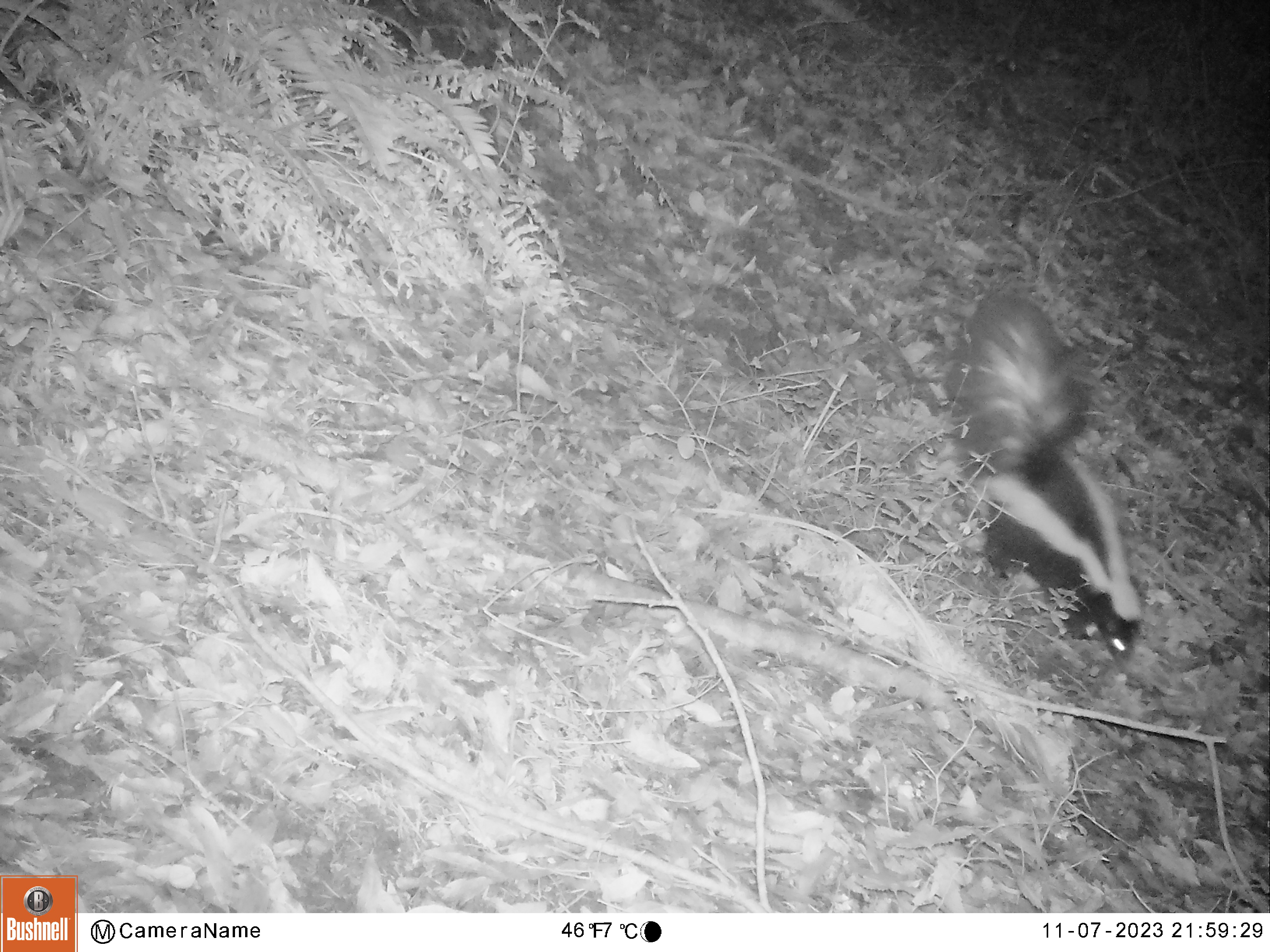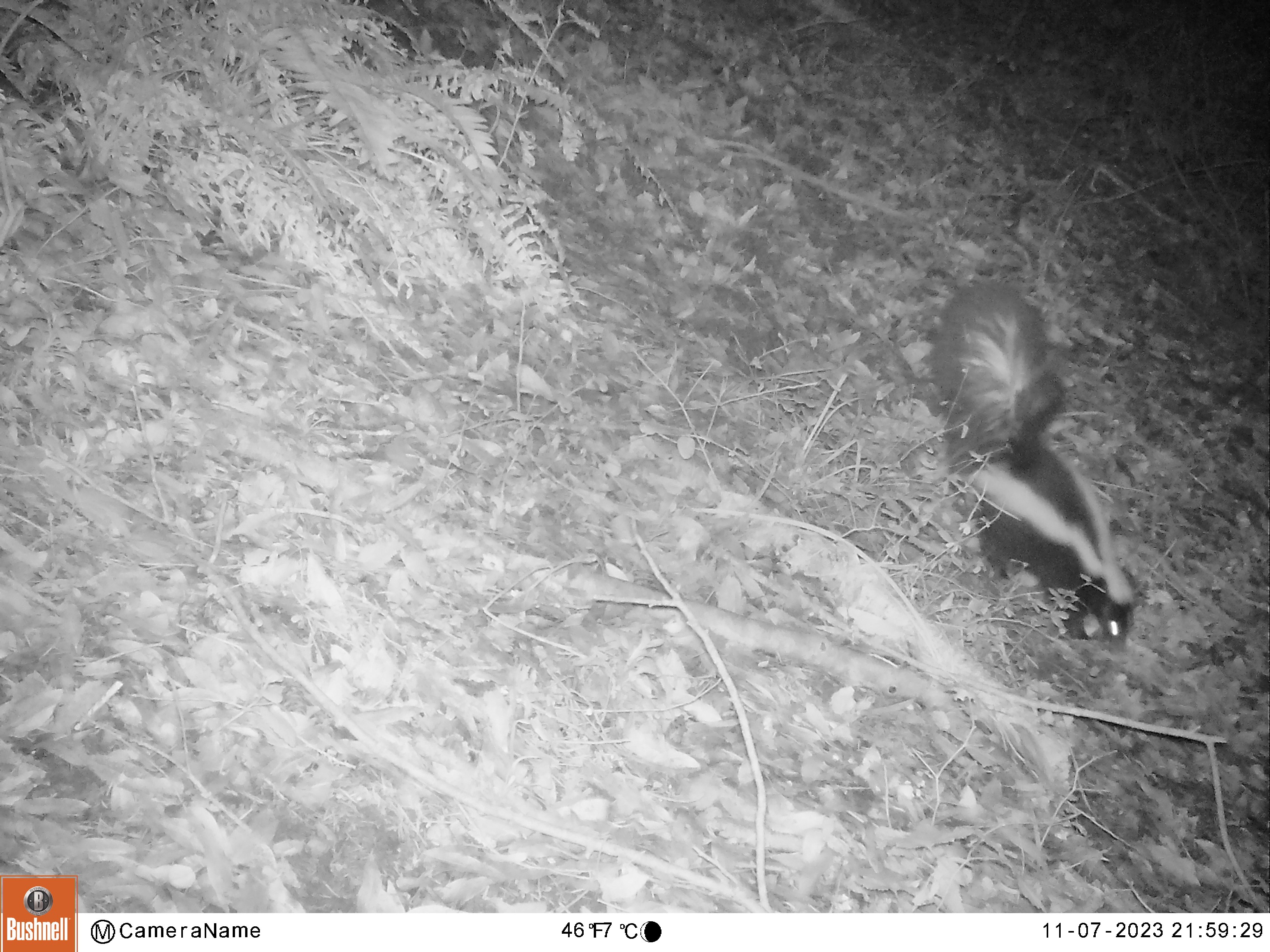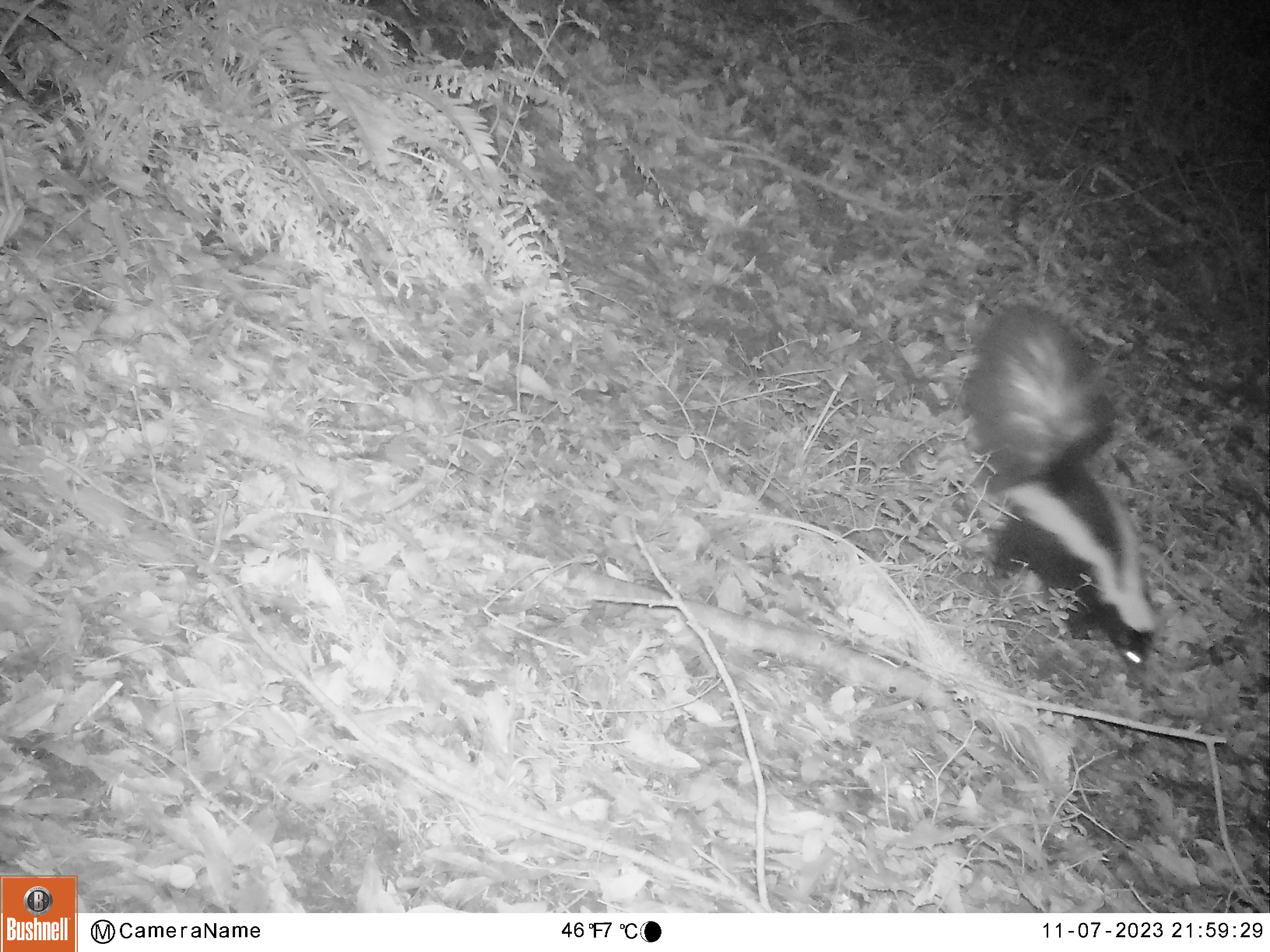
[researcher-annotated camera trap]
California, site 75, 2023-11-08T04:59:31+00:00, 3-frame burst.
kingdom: Animalia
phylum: Chordata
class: Mammalia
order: Carnivora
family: Mephitidae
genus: Mephitis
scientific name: Mephitis mephitis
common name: striped skunk